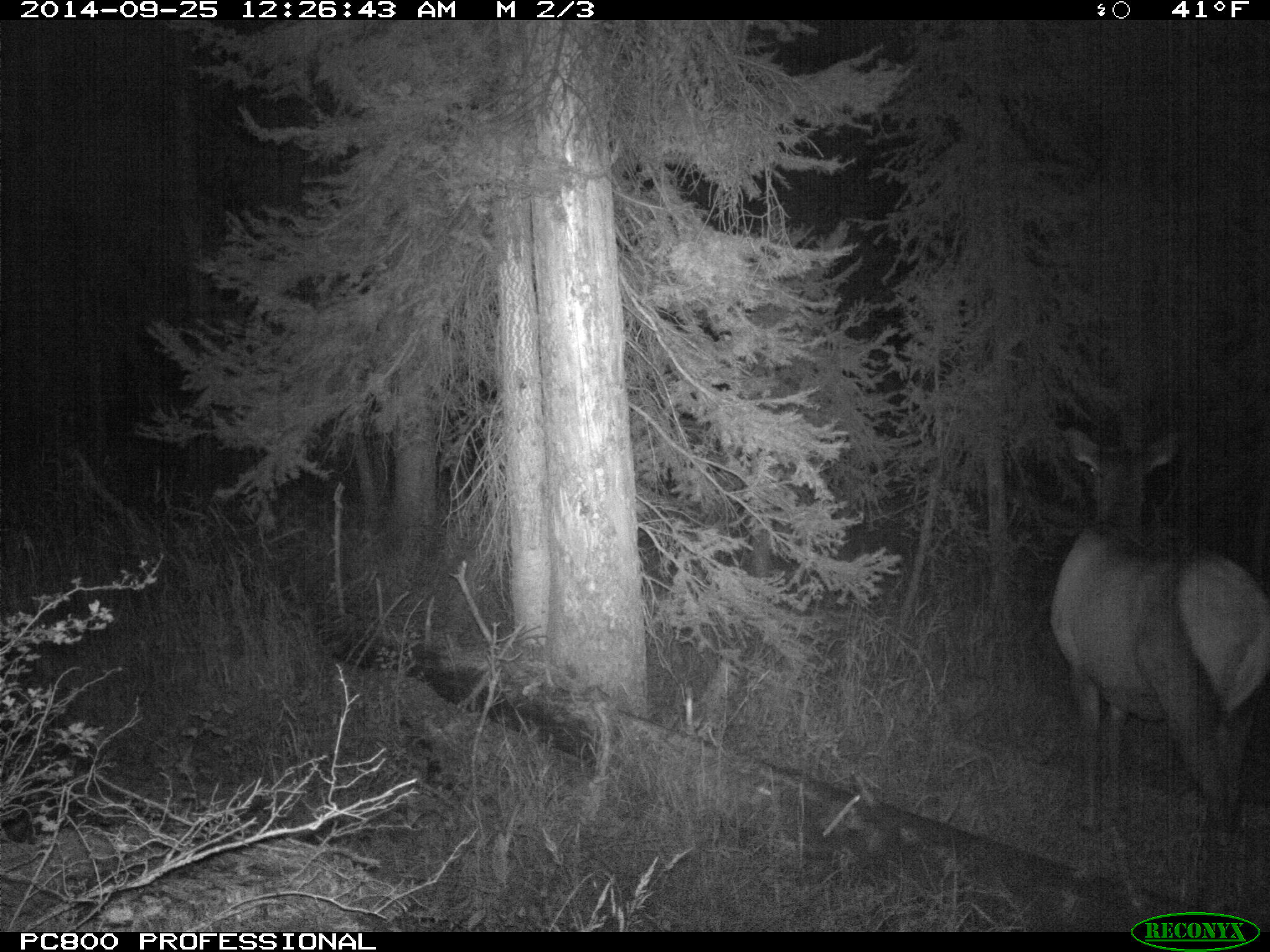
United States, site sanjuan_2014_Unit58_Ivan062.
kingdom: Animalia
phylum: Chordata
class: Mammalia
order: Artiodactyla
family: Cervidae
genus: Cervus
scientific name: Cervus elaphus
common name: red deer